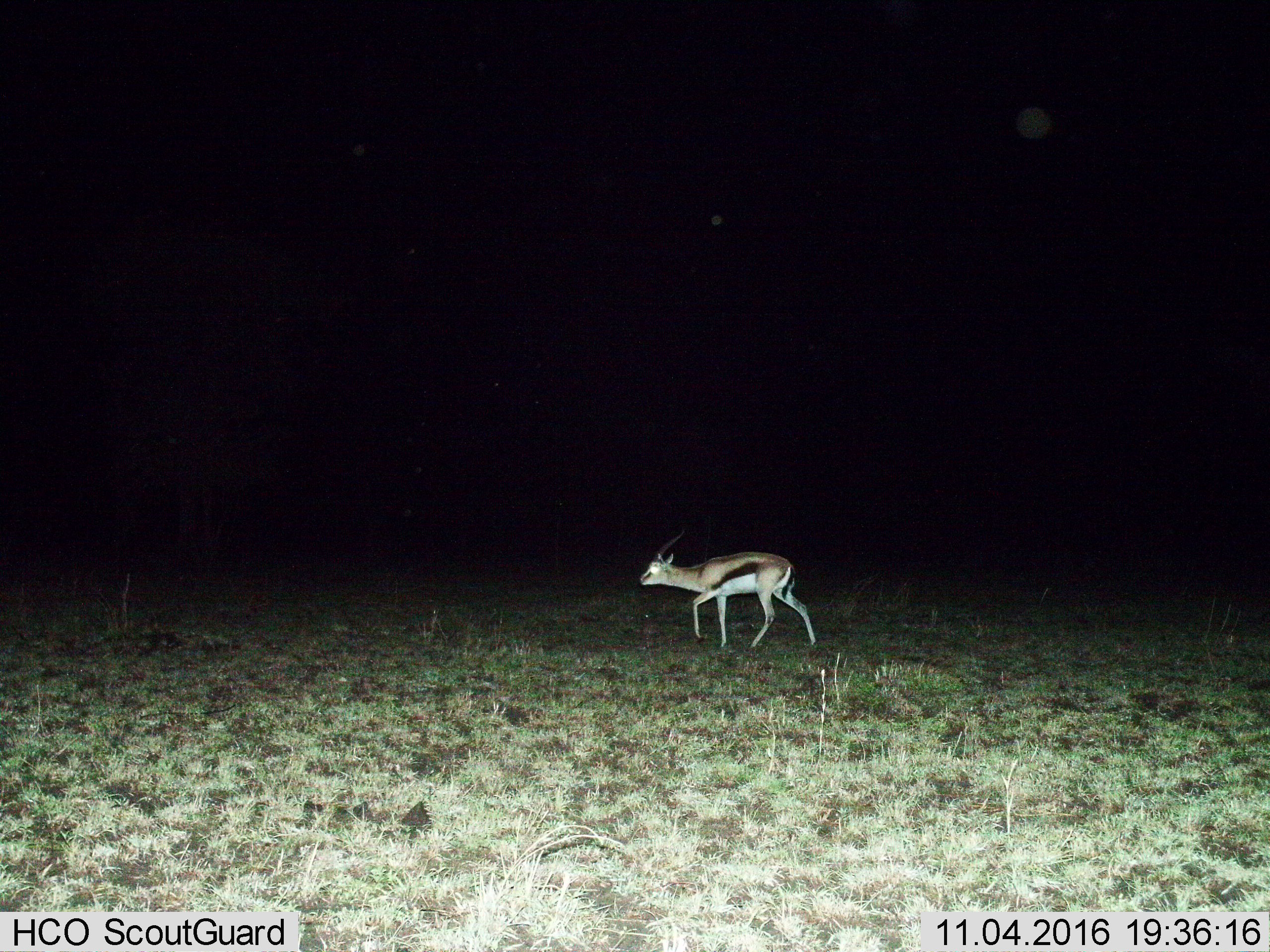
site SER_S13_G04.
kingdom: Animalia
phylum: Chordata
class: Mammalia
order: Artiodactyla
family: Bovidae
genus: Eudorcas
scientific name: Eudorcas thomsonii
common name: thomson's gazelle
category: gazellethomsons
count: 1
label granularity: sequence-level